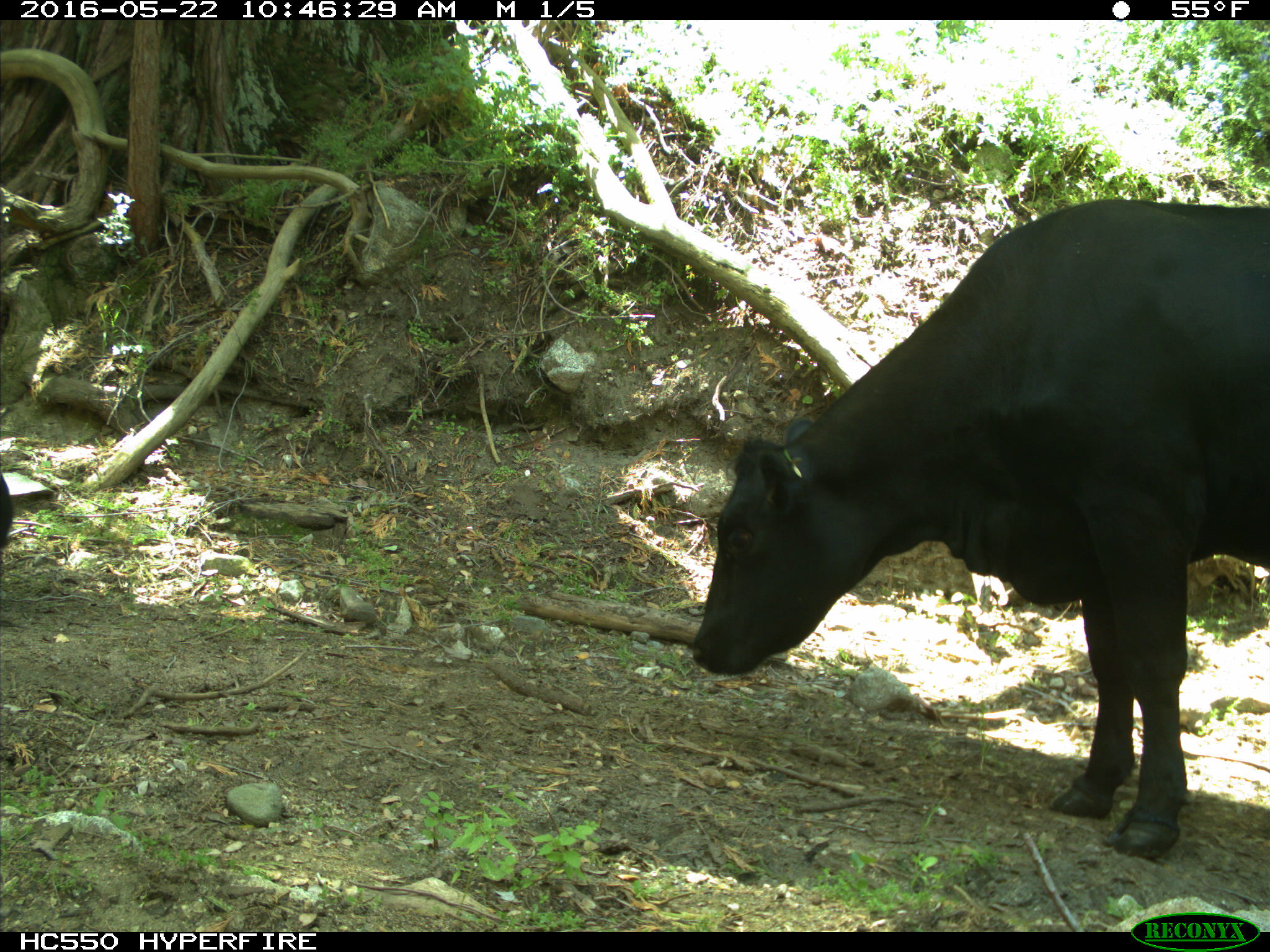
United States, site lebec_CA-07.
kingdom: Animalia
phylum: Chordata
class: Mammalia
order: Artiodactyla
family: Bovidae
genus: Bos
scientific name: Bos taurus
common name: domestic cow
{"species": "Bos taurus (domestic cow)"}